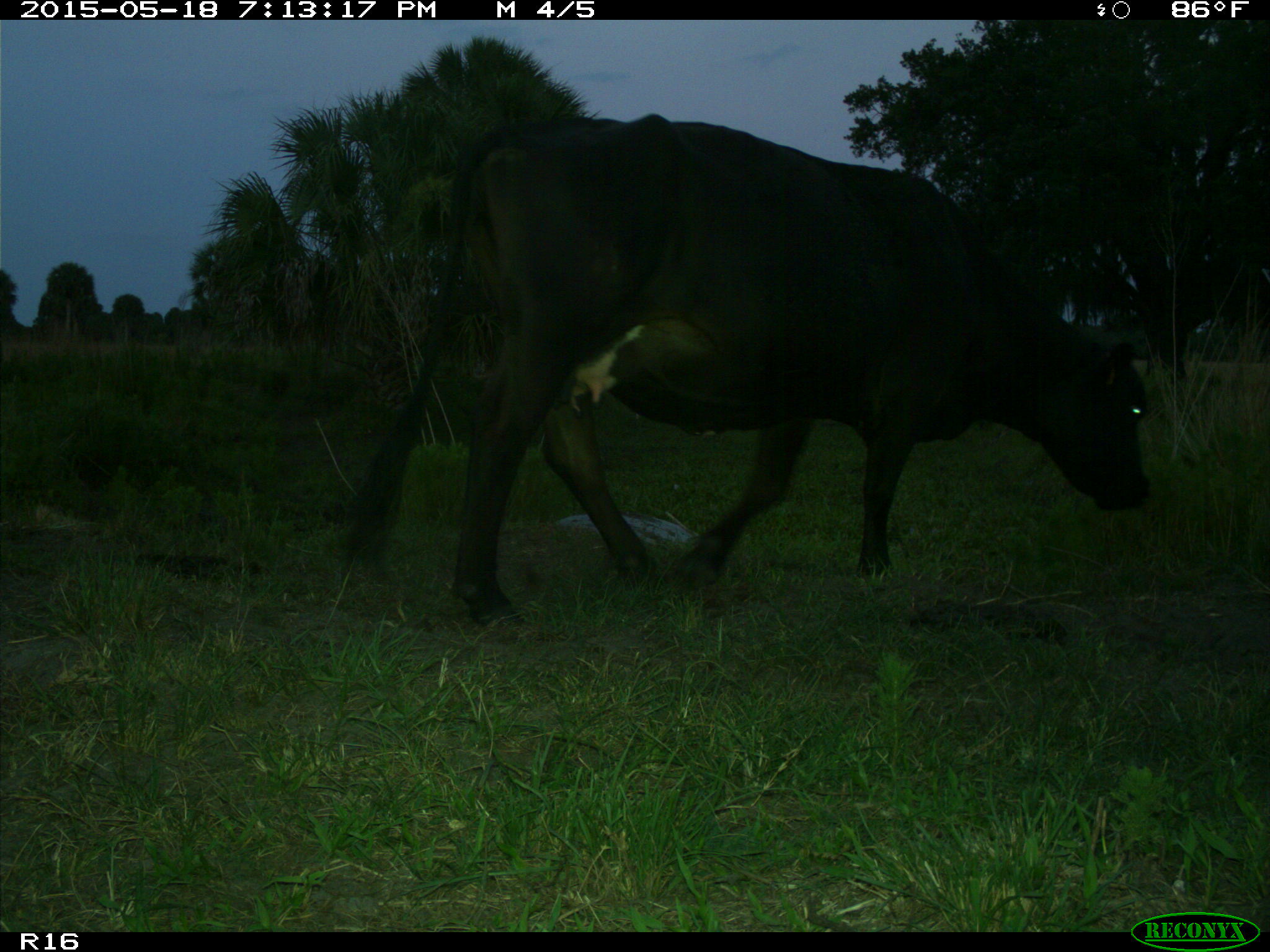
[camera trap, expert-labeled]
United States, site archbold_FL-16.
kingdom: Animalia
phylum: Chordata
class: Mammalia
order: Artiodactyla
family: Bovidae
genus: Bos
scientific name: Bos taurus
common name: domestic cow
Bos taurus (domestic cow).